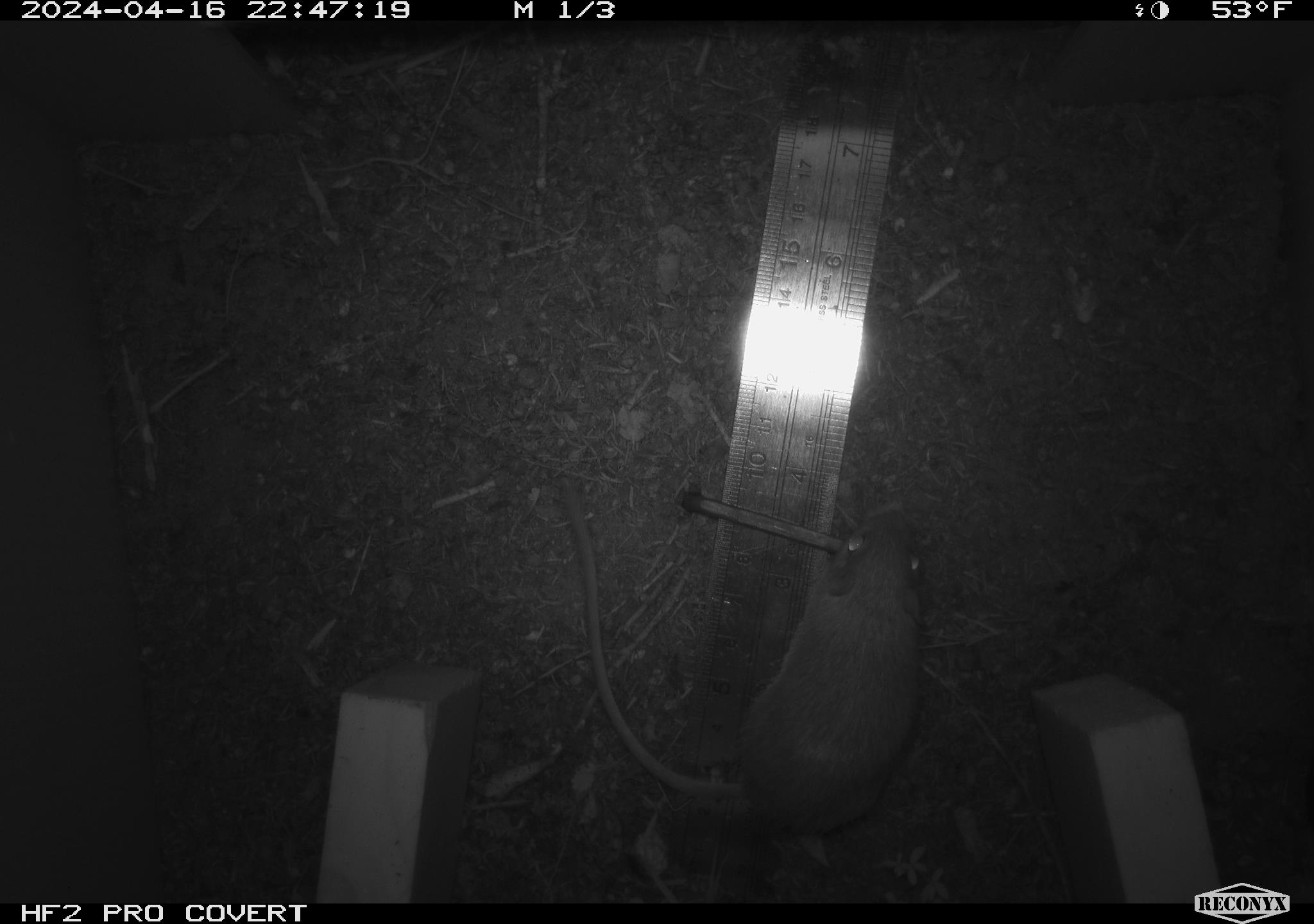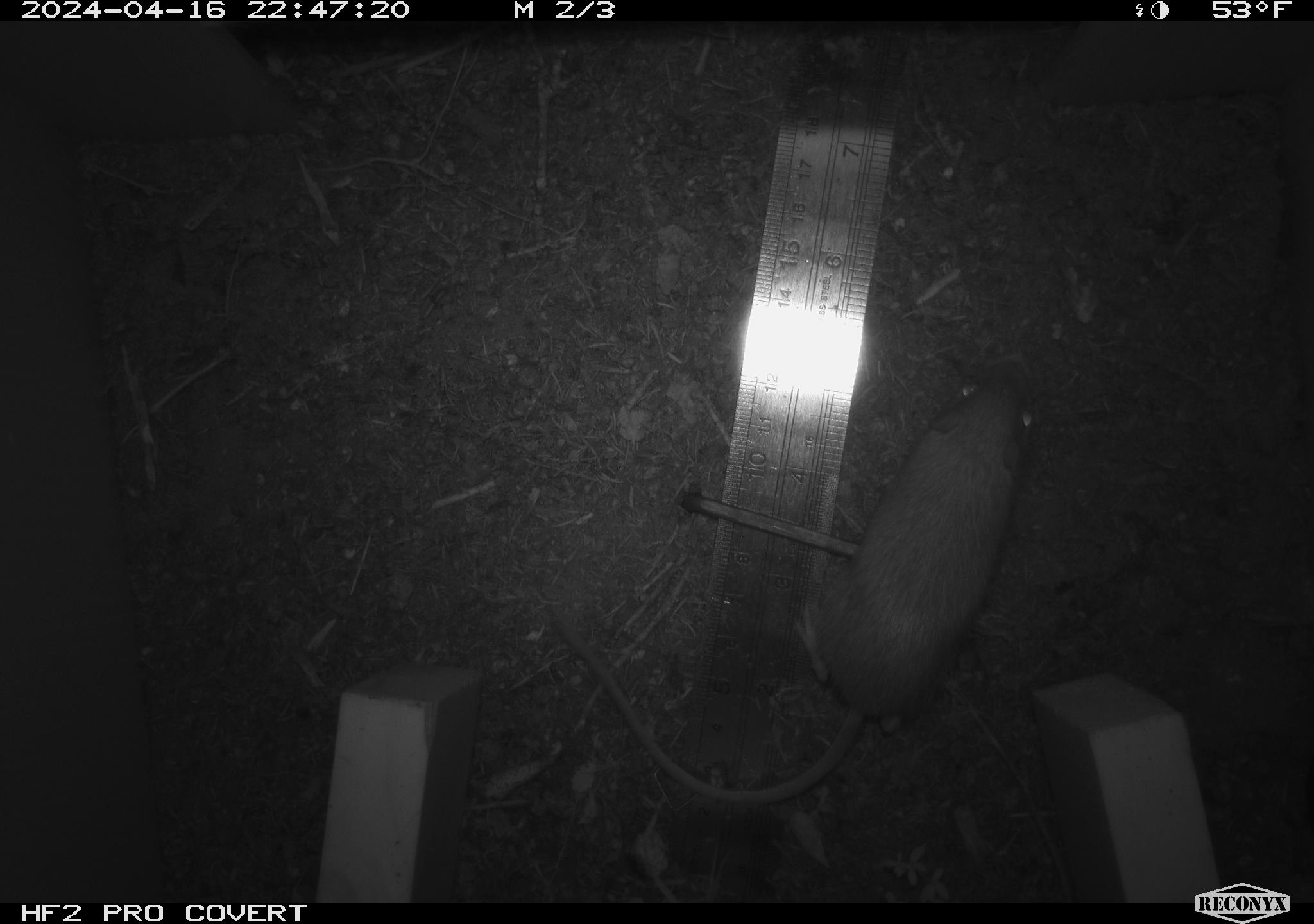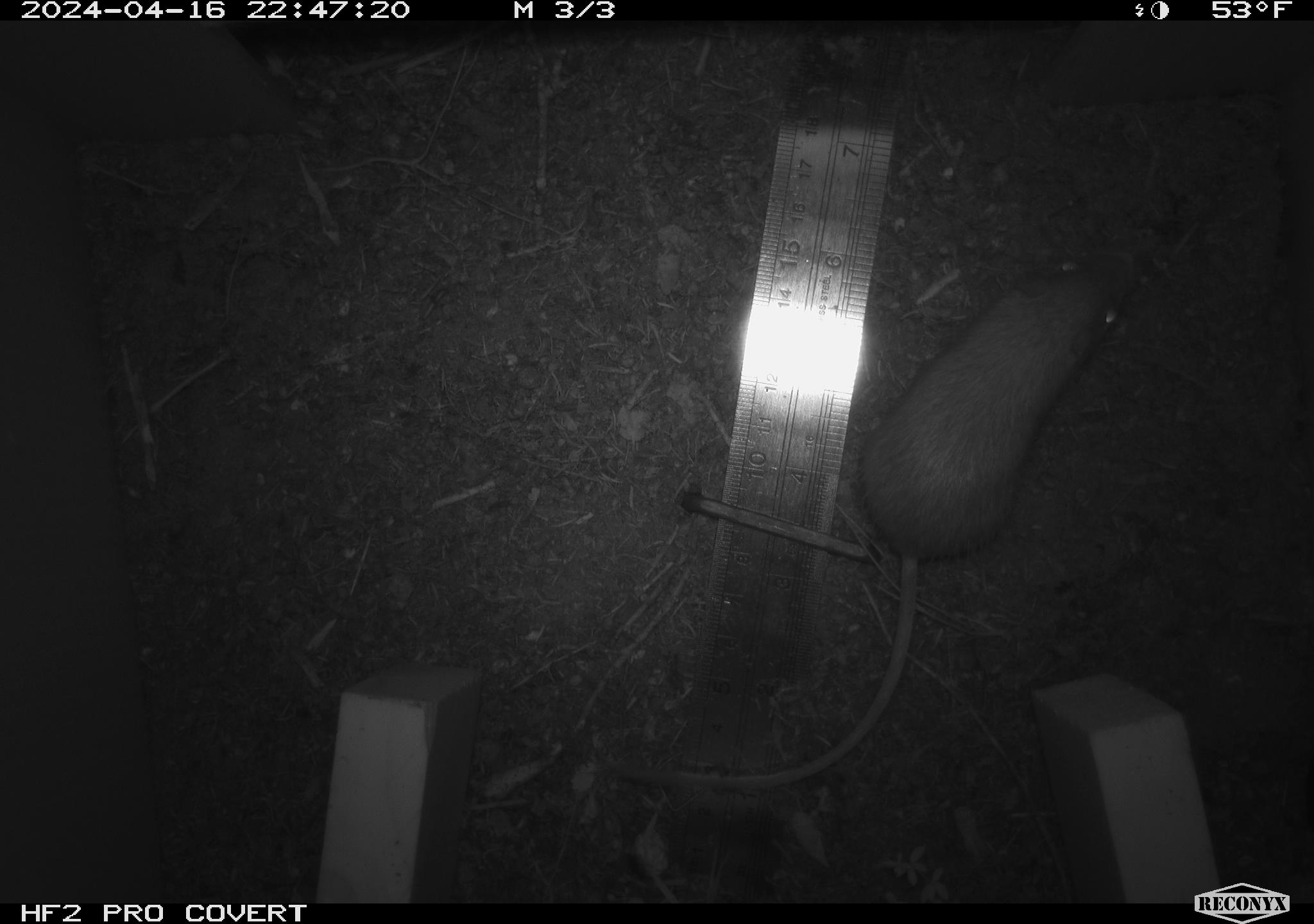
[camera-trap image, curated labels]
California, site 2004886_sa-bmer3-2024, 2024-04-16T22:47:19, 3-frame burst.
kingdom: Animalia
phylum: Chordata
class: Mammalia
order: Rodentia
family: Heteromyidae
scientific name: Heteromyidae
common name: kangaroo rats and pocket mice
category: heteromyidae family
Heteromyidae family (kangaroo rats and pocket mice) (Heteromyidae).